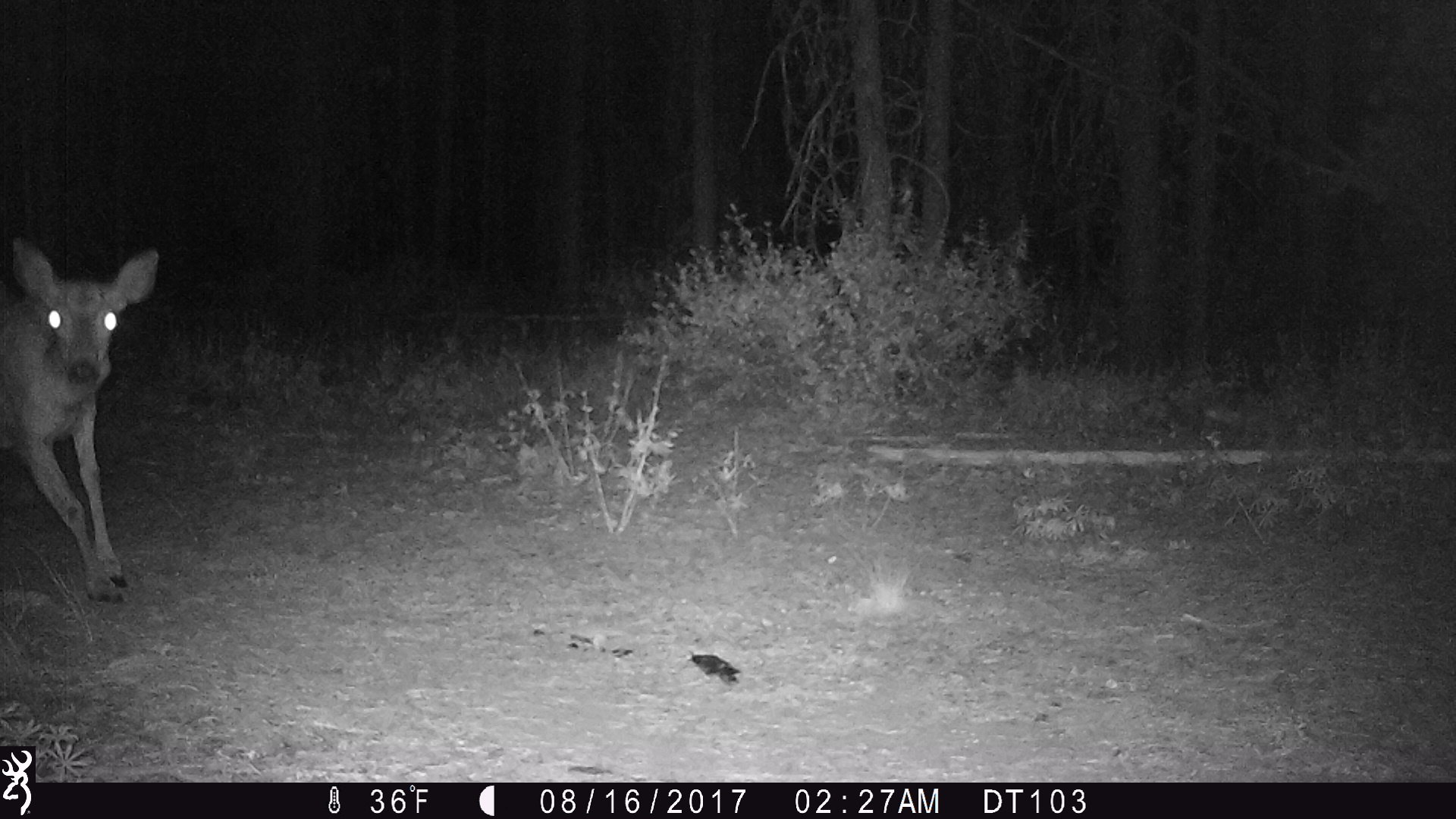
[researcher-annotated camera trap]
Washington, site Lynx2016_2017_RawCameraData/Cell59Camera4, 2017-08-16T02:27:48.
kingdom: Animalia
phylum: Chordata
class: Mammalia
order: Artiodactyla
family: Cervidae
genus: Odocoileus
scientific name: Odocoileus hemionus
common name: mule deer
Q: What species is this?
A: Odocoileus hemionus (mule deer).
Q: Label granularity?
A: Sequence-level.